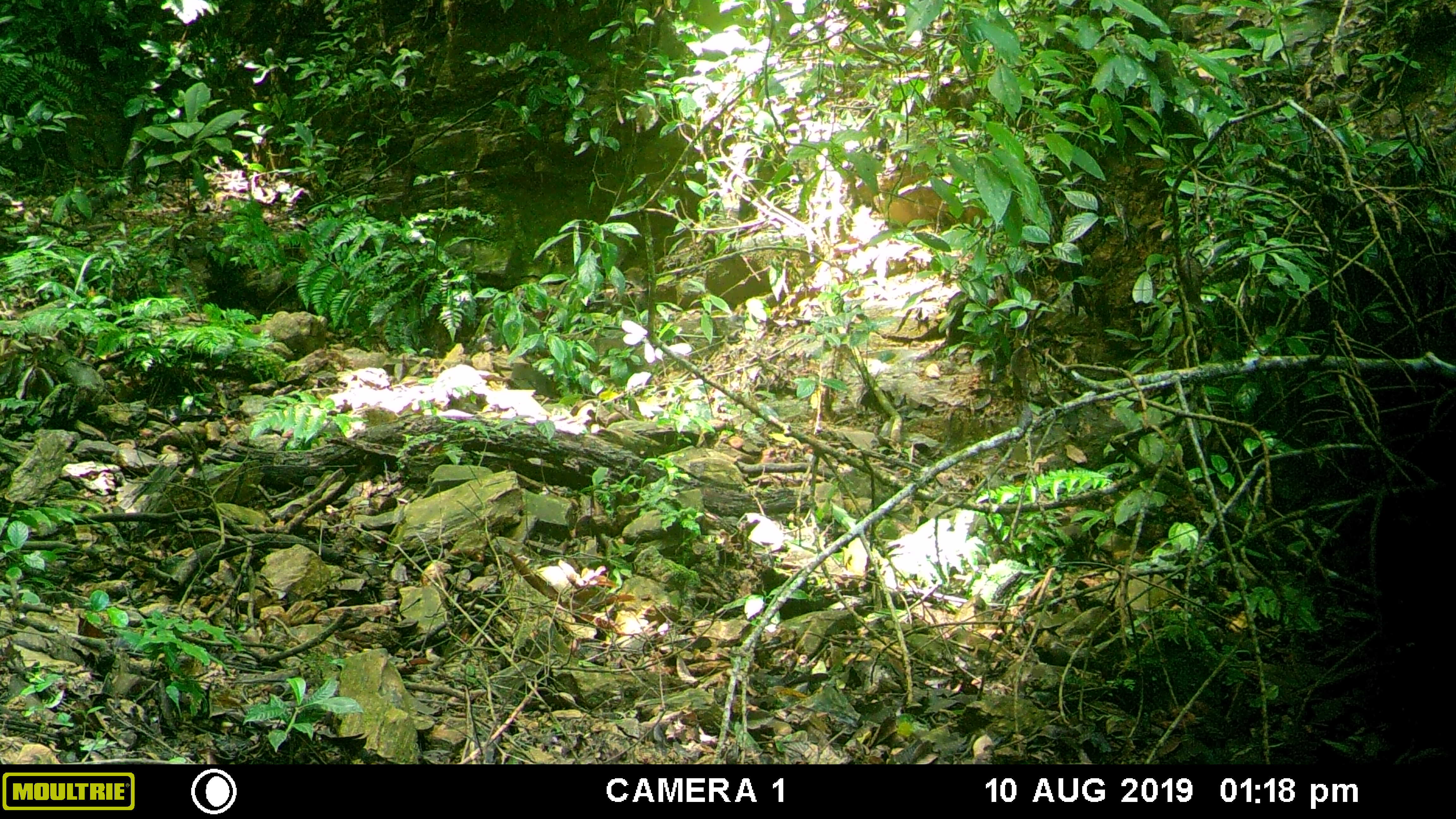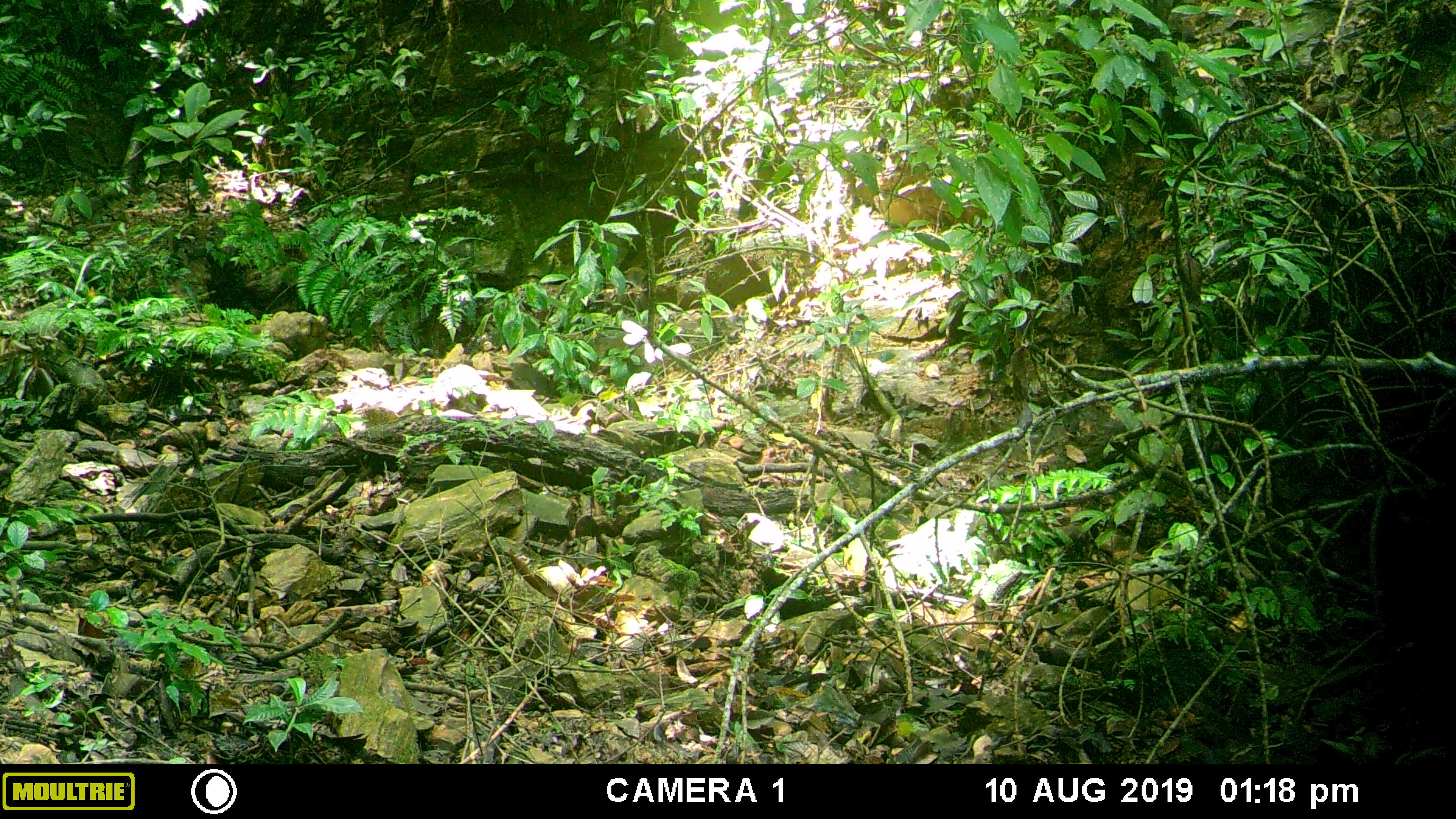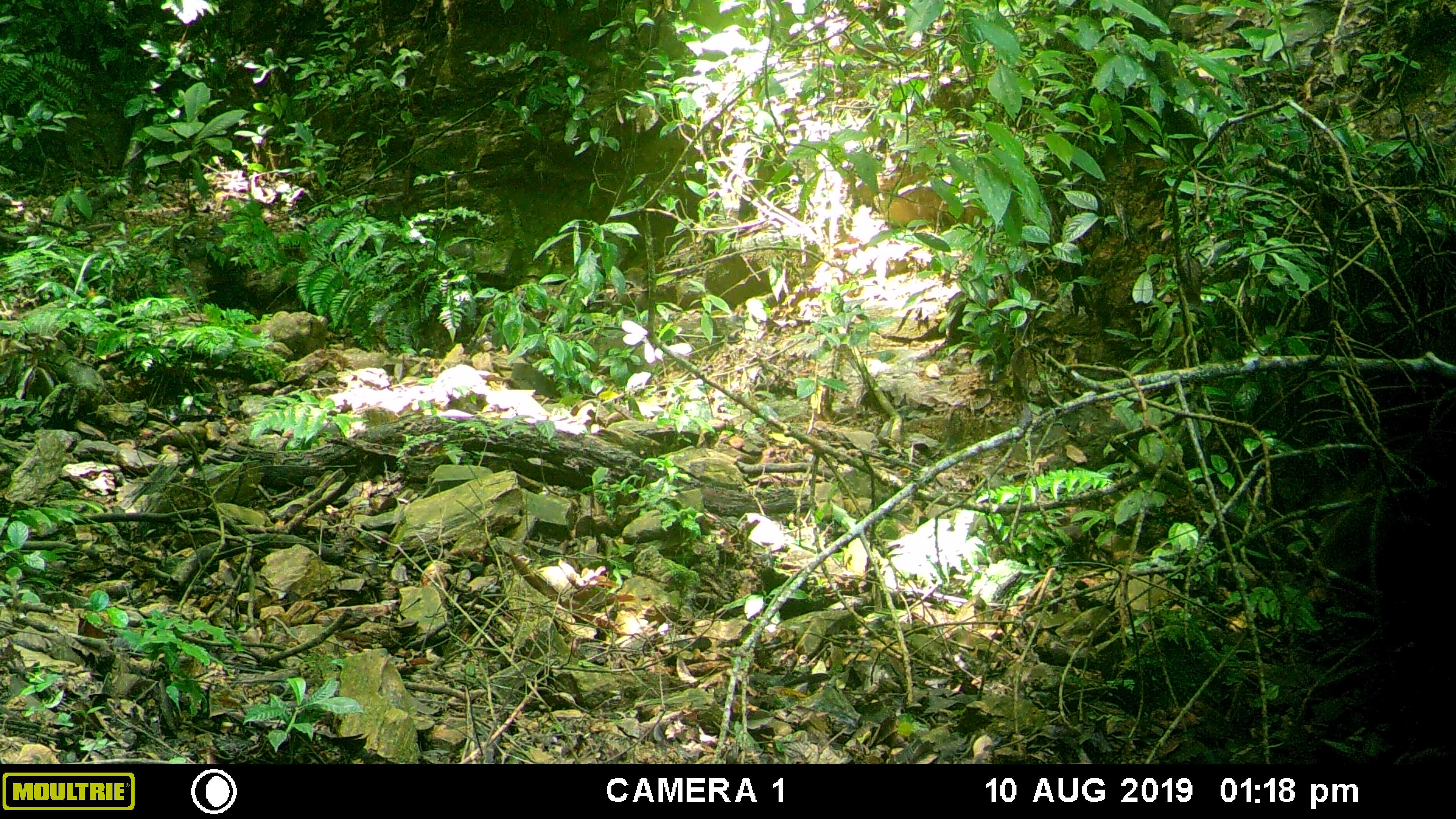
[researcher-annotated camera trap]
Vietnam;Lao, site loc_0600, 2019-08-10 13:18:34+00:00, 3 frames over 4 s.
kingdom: Animalia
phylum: Chordata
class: Mammalia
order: Artiodactyla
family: Suidae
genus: Sus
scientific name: Sus scrofa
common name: eurasian wild pig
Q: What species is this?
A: Eurasian wild pig (Sus scrofa).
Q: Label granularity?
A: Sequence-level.